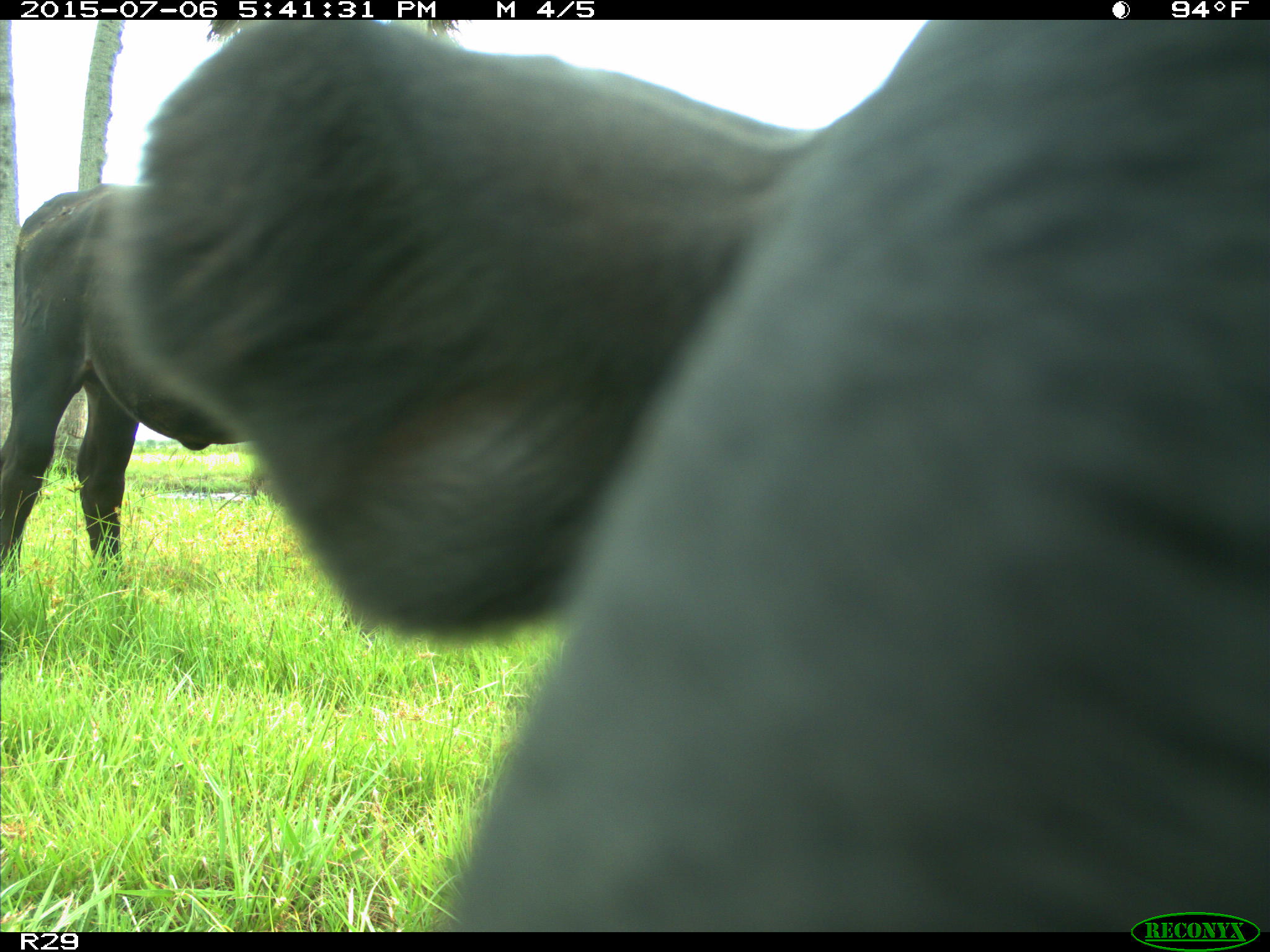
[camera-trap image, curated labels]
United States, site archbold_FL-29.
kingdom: Animalia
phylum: Chordata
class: Mammalia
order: Artiodactyla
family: Bovidae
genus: Bos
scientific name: Bos taurus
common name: domestic cow